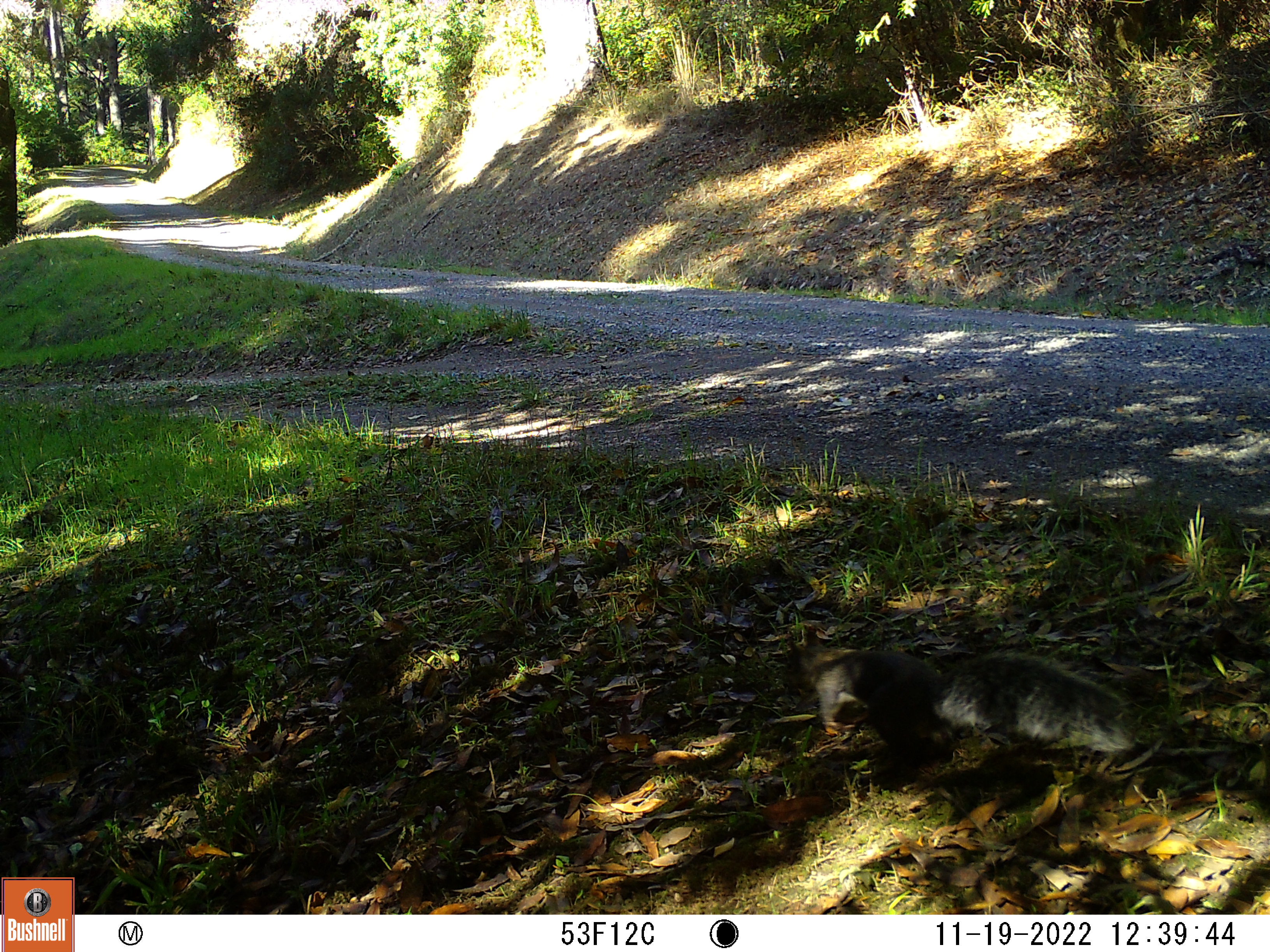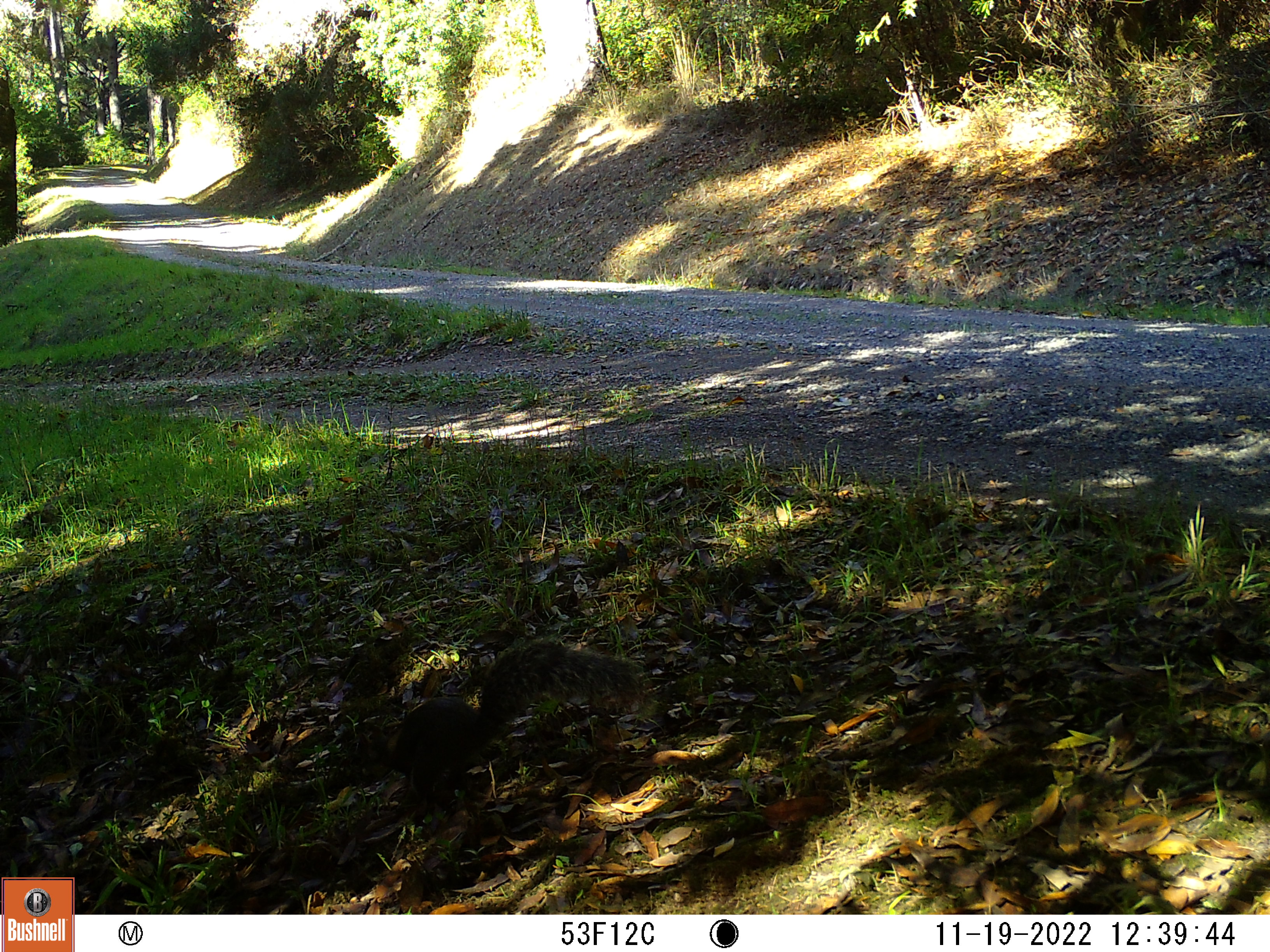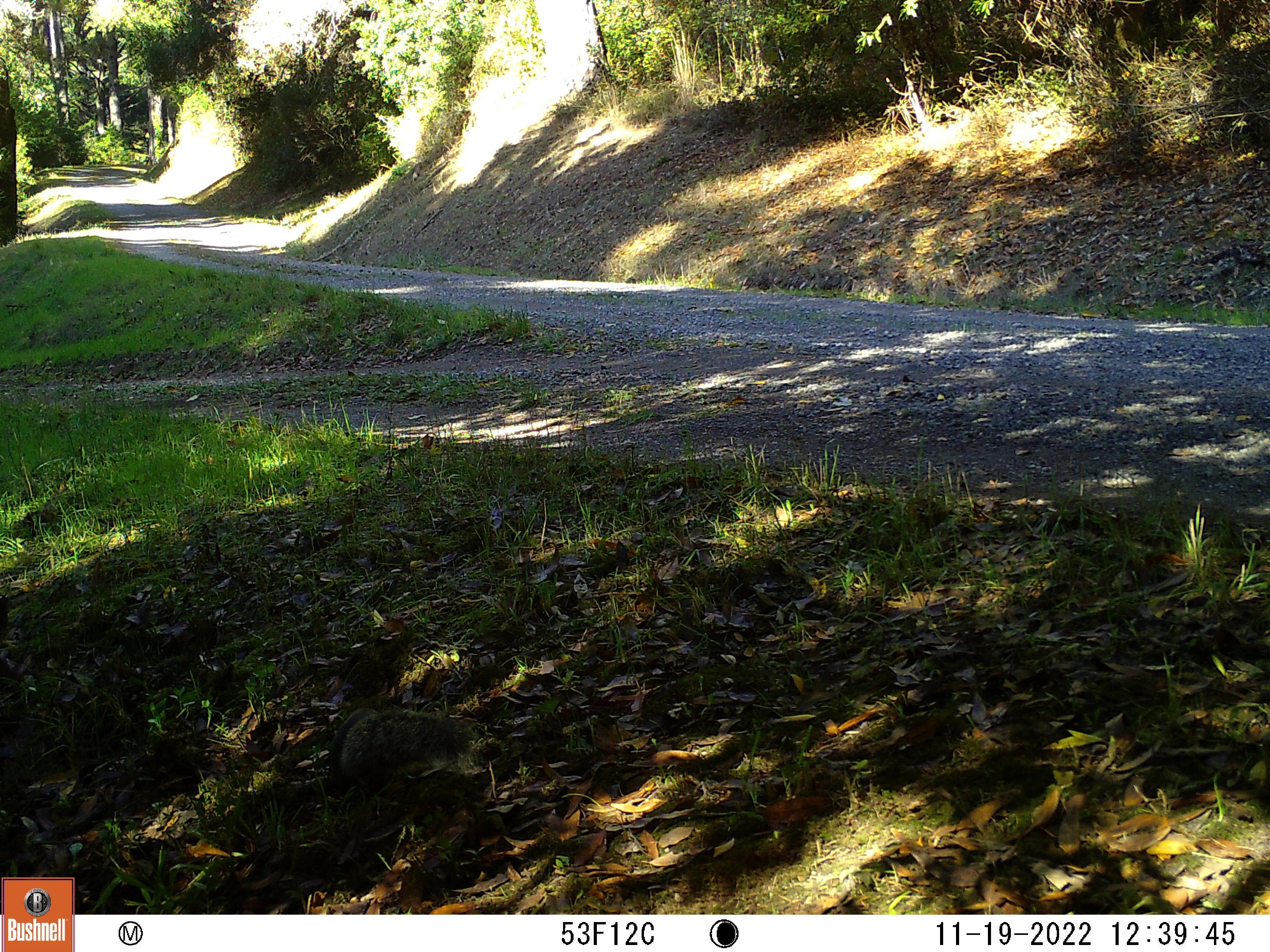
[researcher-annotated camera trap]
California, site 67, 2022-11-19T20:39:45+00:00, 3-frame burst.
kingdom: Animalia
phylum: Chordata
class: Mammalia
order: Rodentia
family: Sciuridae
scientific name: Sciuridae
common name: squirrel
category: unknown squirrel